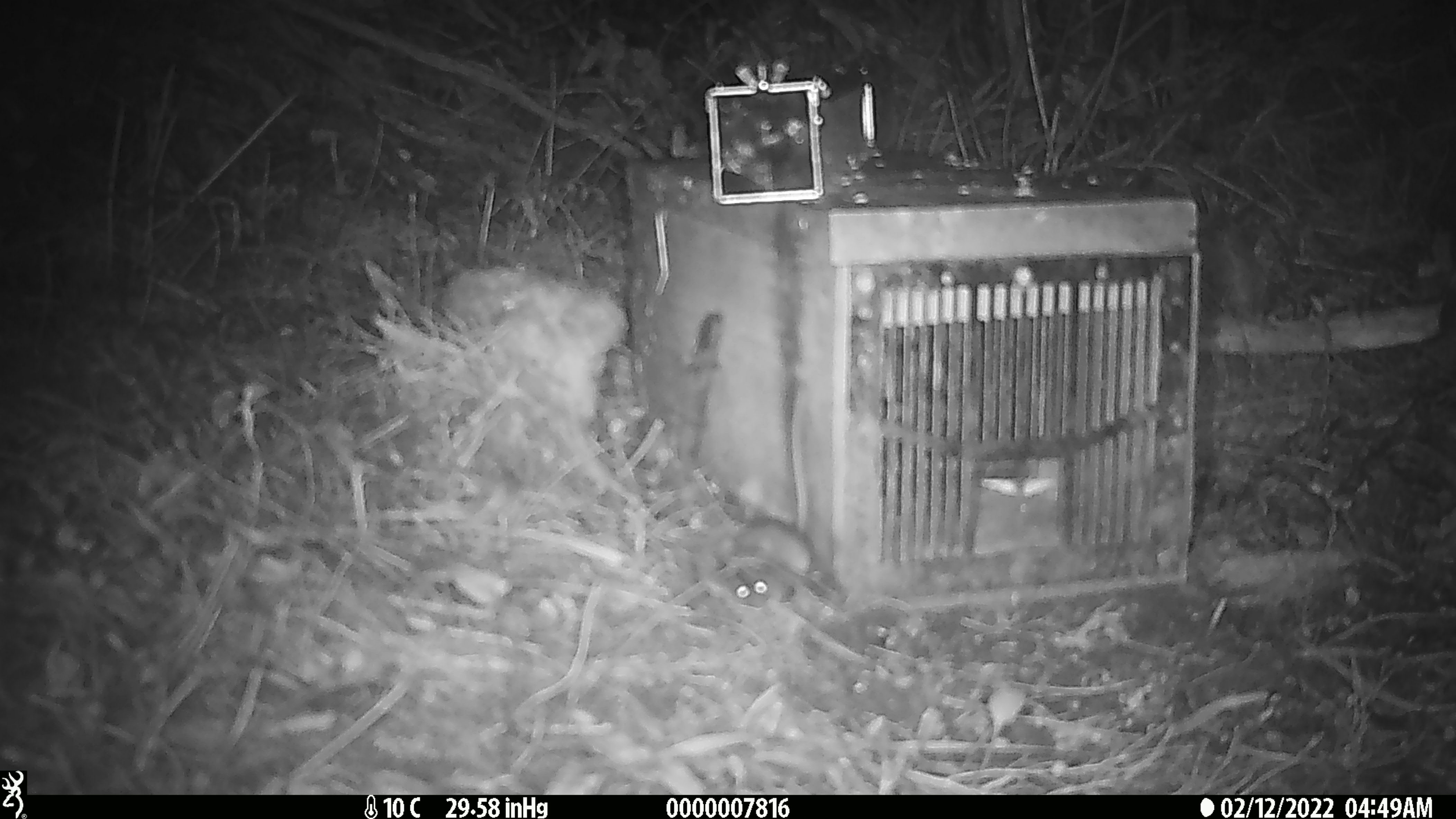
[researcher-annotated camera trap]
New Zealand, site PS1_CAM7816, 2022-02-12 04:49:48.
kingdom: Animalia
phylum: Chordata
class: Mammalia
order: Rodentia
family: Muridae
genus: Mus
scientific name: Mus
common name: mouse